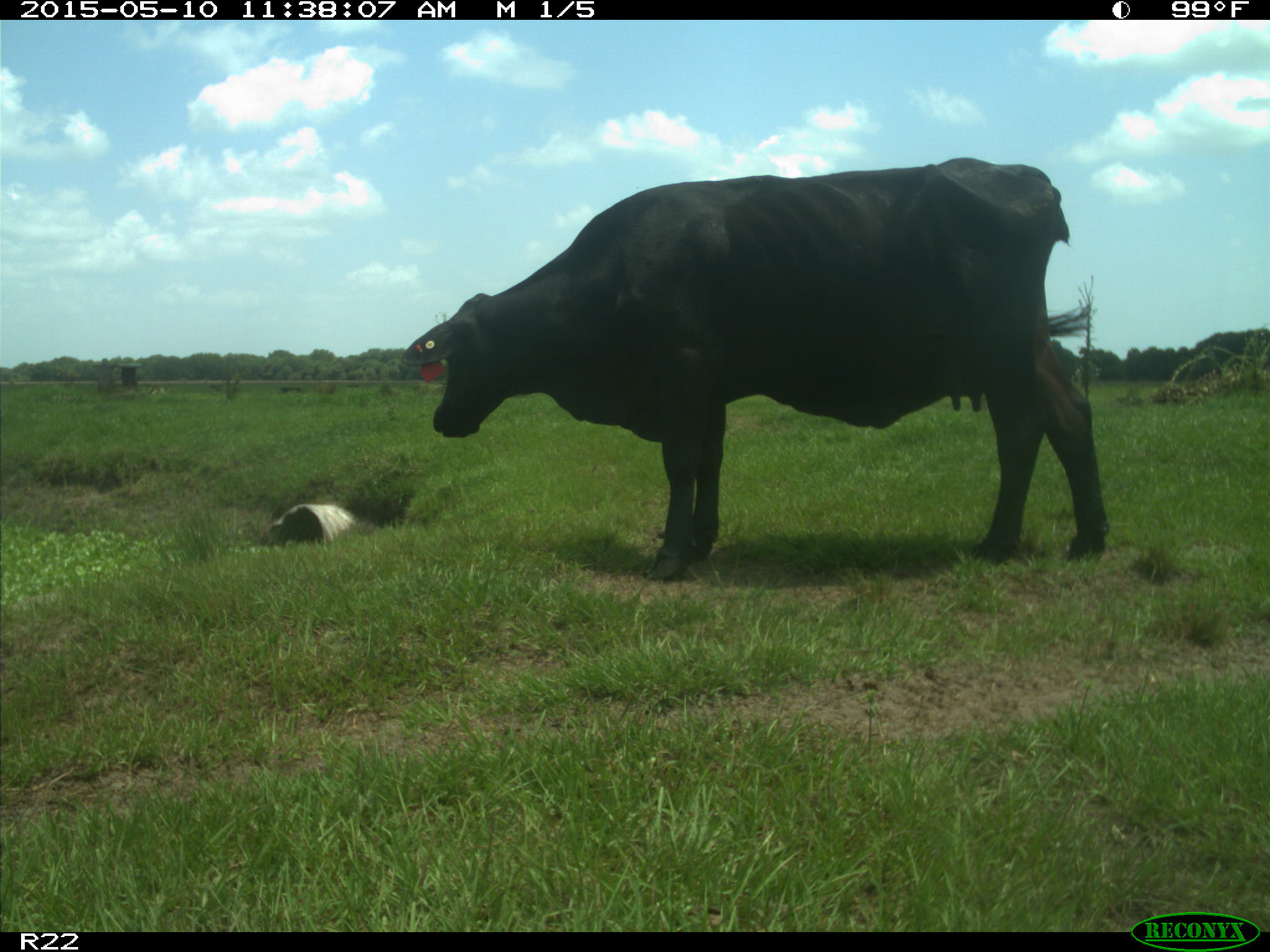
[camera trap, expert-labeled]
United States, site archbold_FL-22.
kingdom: Animalia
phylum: Chordata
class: Mammalia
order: Artiodactyla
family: Bovidae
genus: Bos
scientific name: Bos taurus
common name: domestic cow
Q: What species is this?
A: Bos taurus (domestic cow).